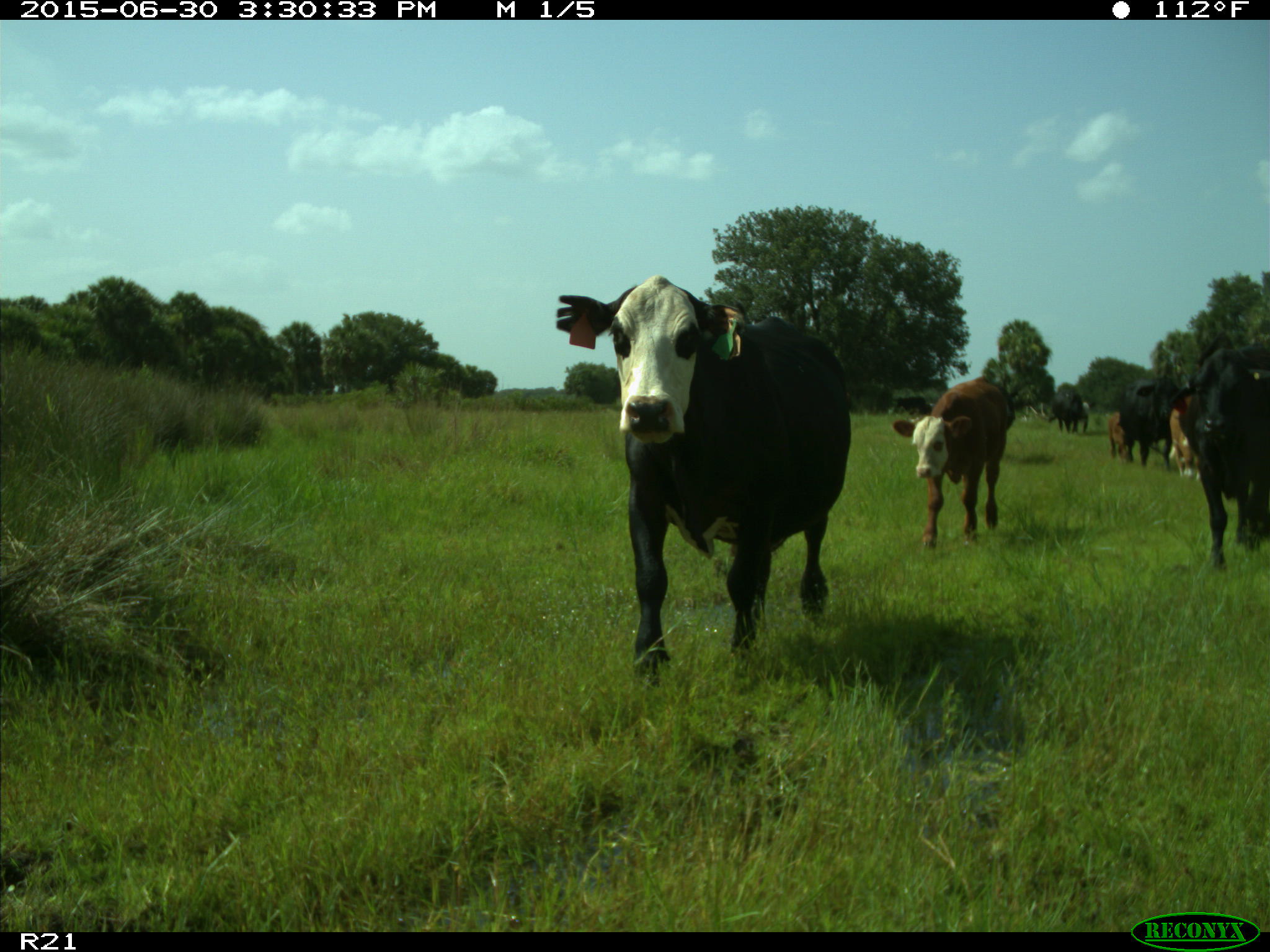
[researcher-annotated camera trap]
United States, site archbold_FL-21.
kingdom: Animalia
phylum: Chordata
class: Mammalia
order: Artiodactyla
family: Bovidae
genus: Bos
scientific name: Bos taurus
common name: domestic cow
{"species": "Bos taurus (domestic cow)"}